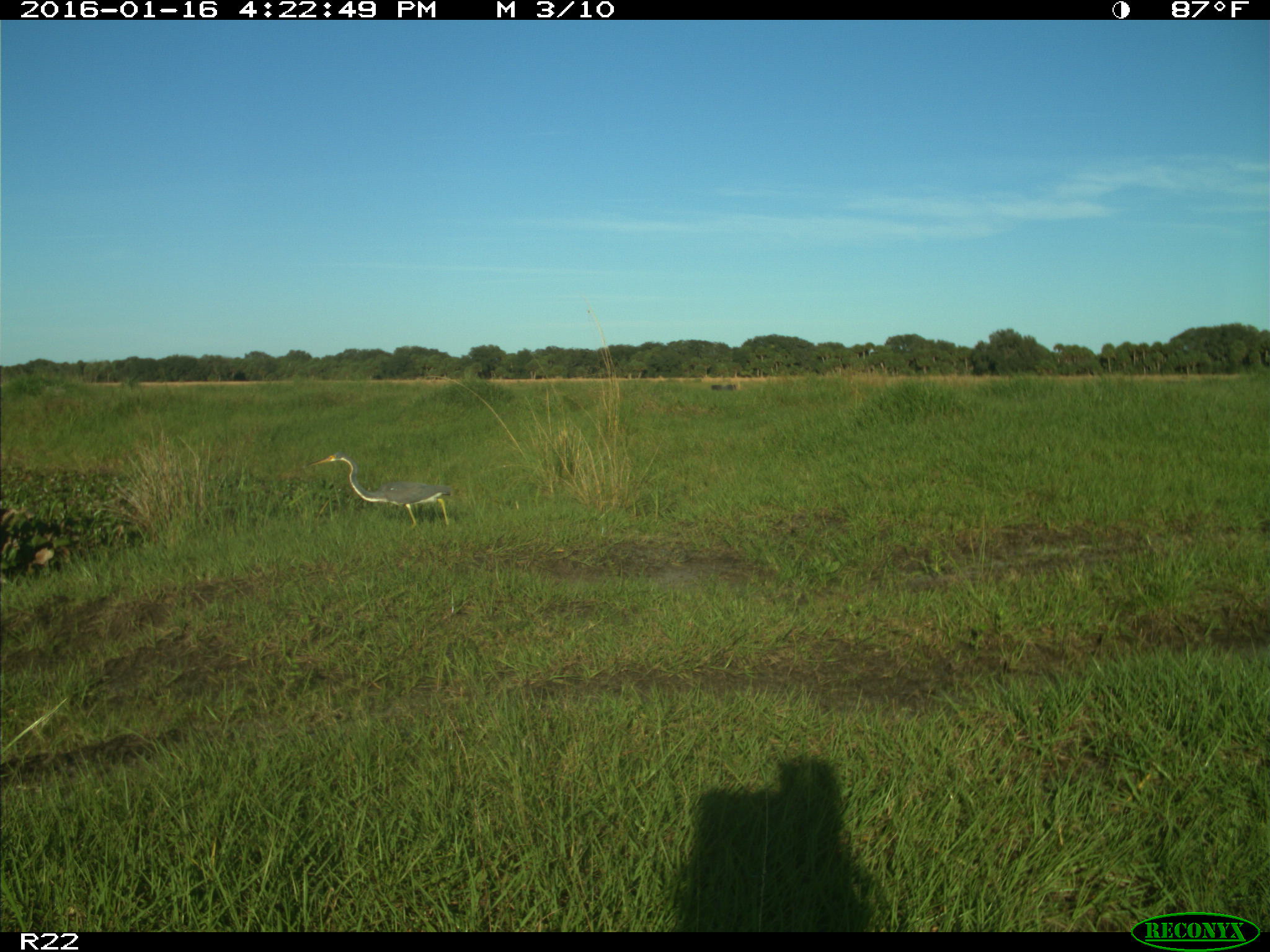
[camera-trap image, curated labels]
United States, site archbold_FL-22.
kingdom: Animalia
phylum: Chordata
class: Aves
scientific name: Aves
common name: birds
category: unidentified bird